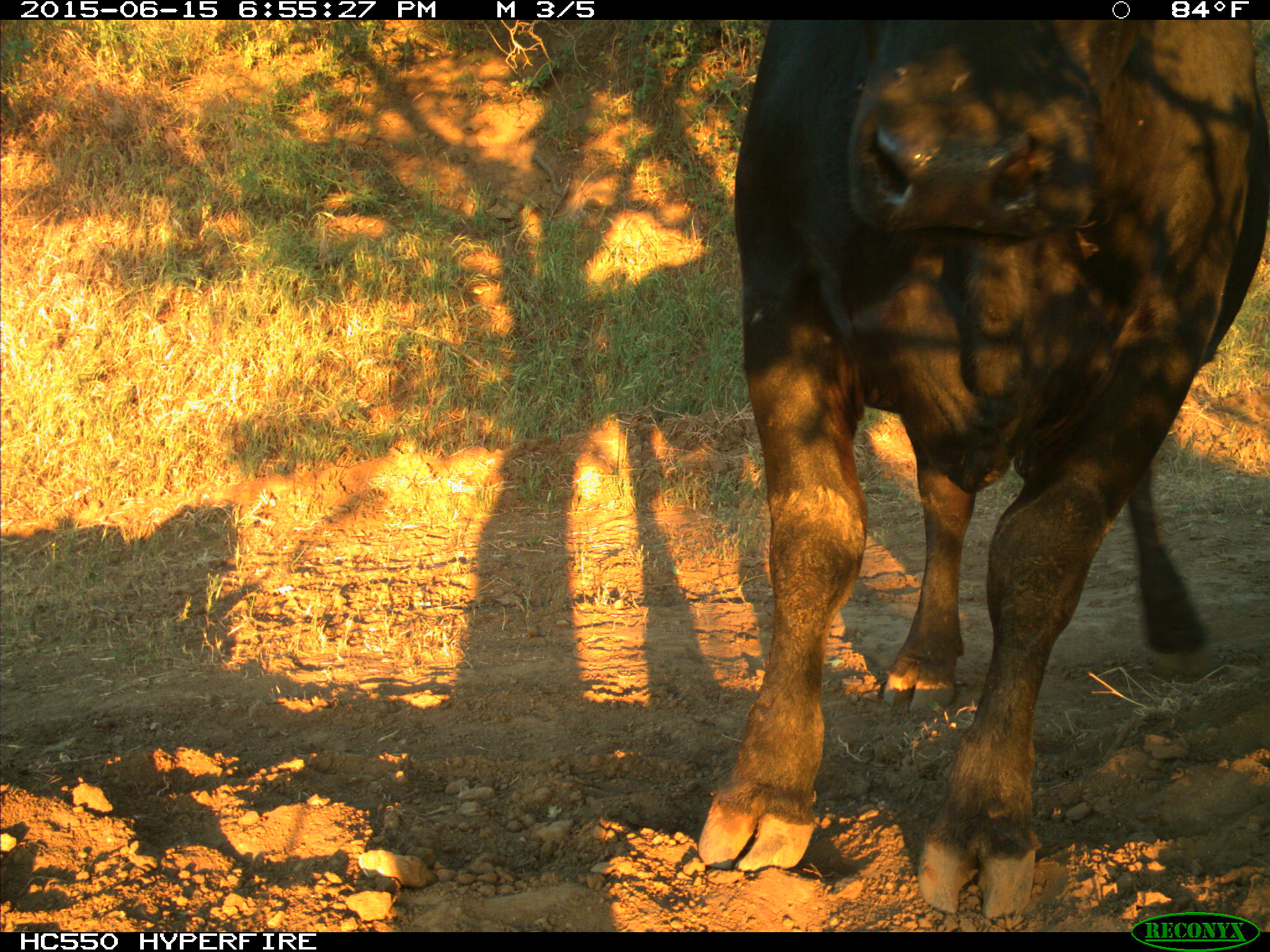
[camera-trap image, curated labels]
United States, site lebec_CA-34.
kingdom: Animalia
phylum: Chordata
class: Mammalia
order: Artiodactyla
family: Bovidae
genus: Bos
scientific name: Bos taurus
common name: domestic cow